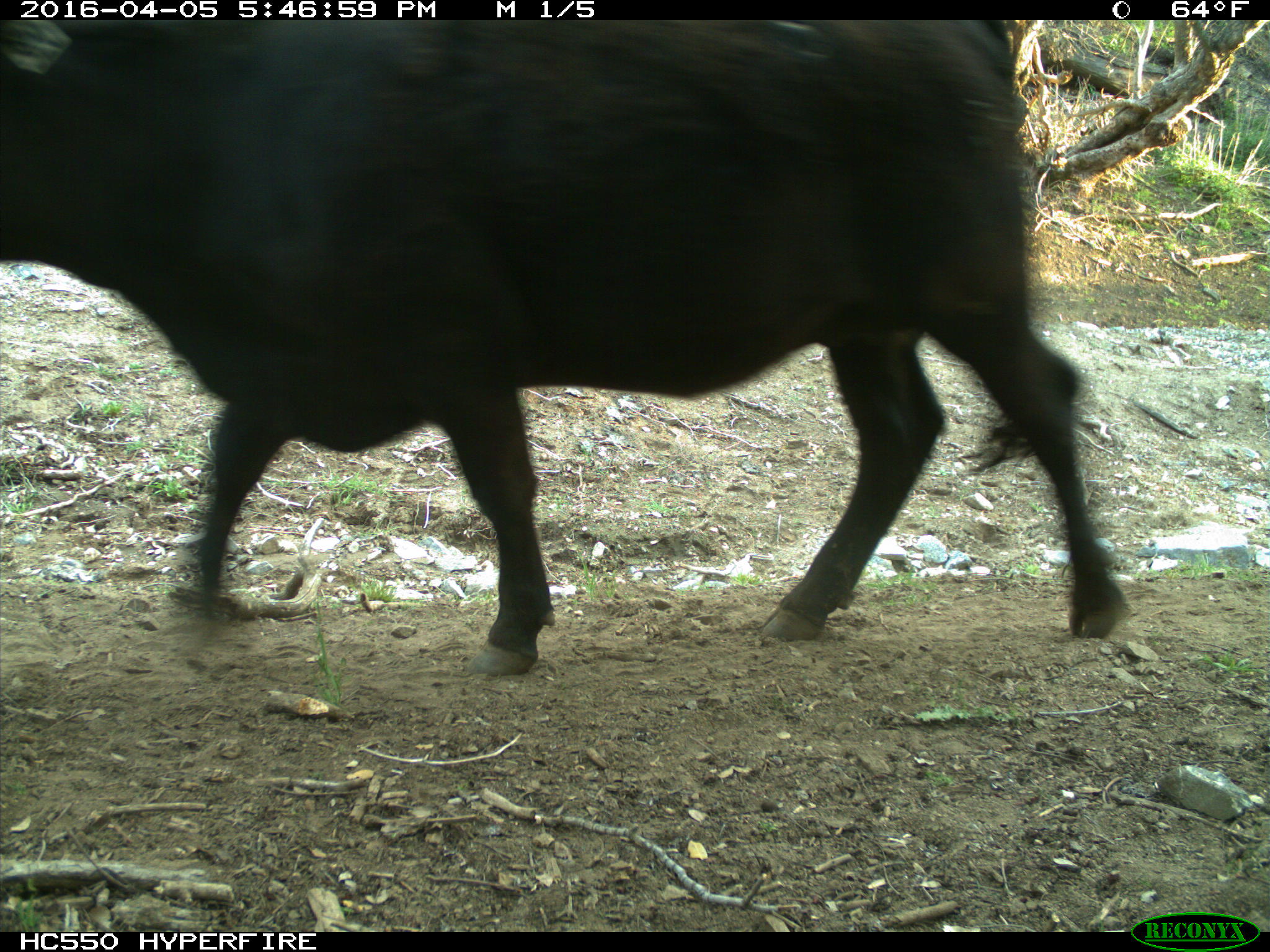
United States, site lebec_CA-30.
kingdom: Animalia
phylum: Chordata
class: Mammalia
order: Artiodactyla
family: Bovidae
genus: Bos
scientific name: Bos taurus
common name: domestic cow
Bos taurus (domestic cow).